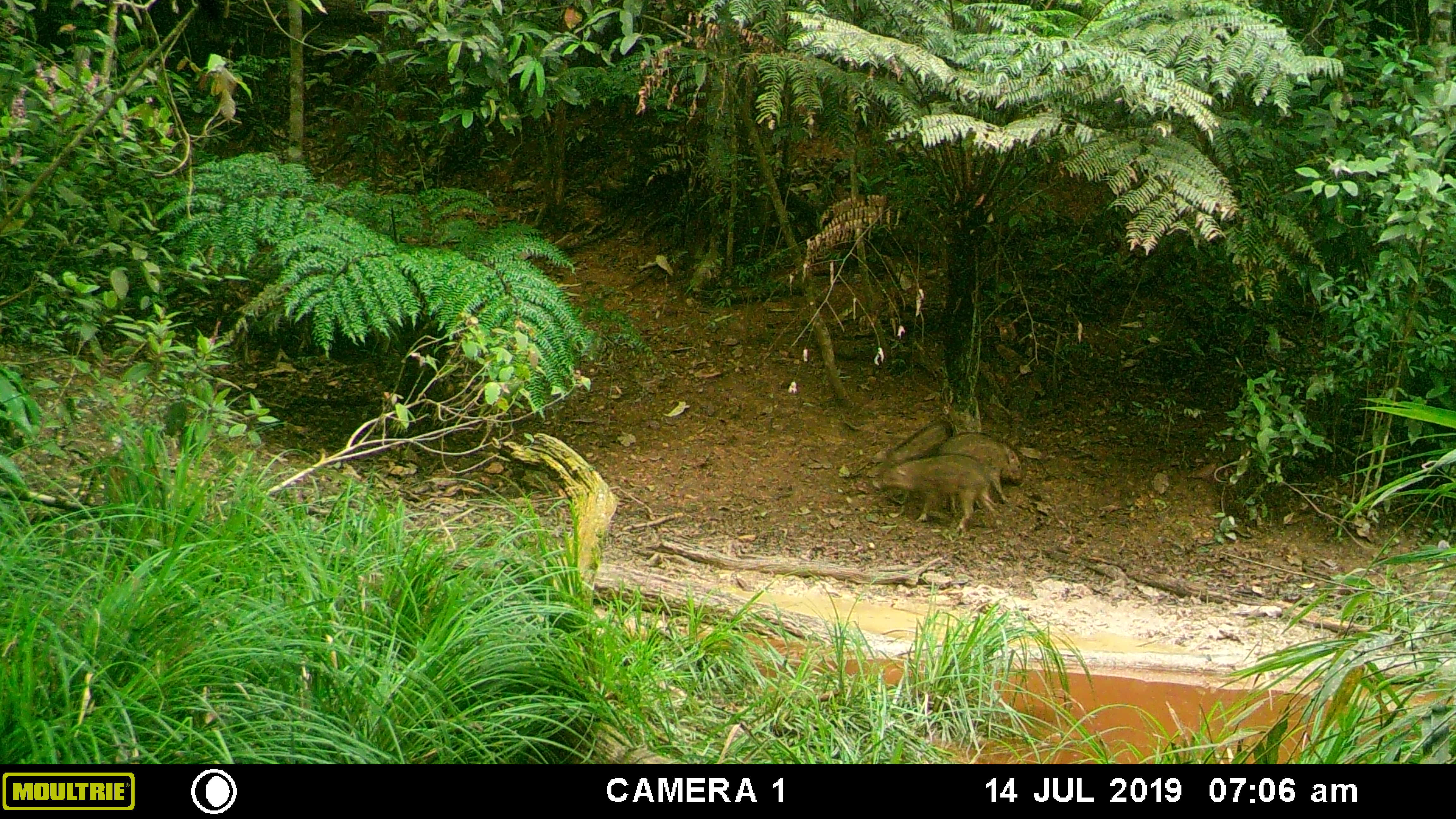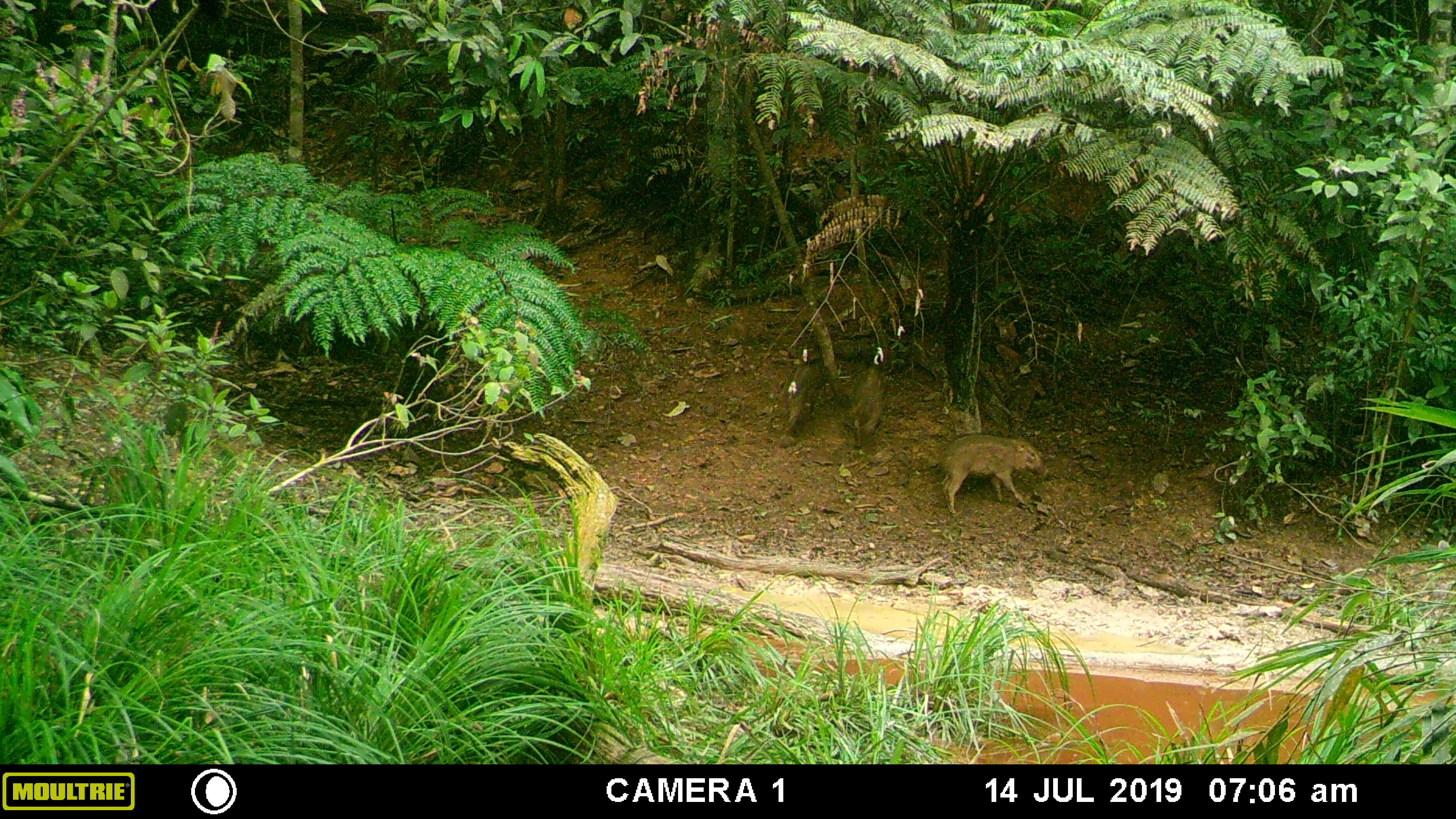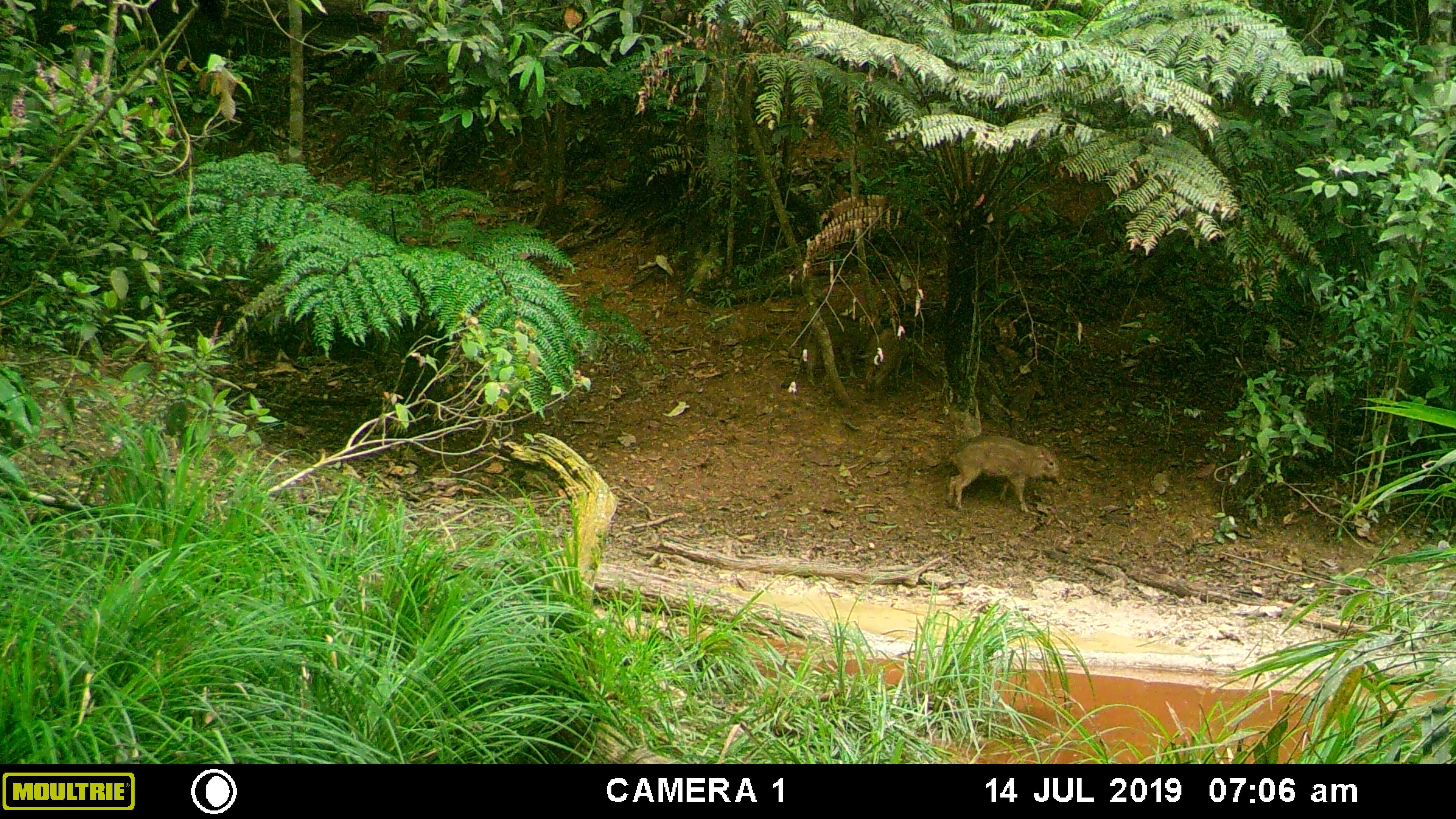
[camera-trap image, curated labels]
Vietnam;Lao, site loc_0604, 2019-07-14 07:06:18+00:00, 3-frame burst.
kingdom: Animalia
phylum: Chordata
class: Mammalia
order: Artiodactyla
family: Suidae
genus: Sus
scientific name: Sus scrofa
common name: eurasian wild pig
Eurasian wild pig (Sus scrofa). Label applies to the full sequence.